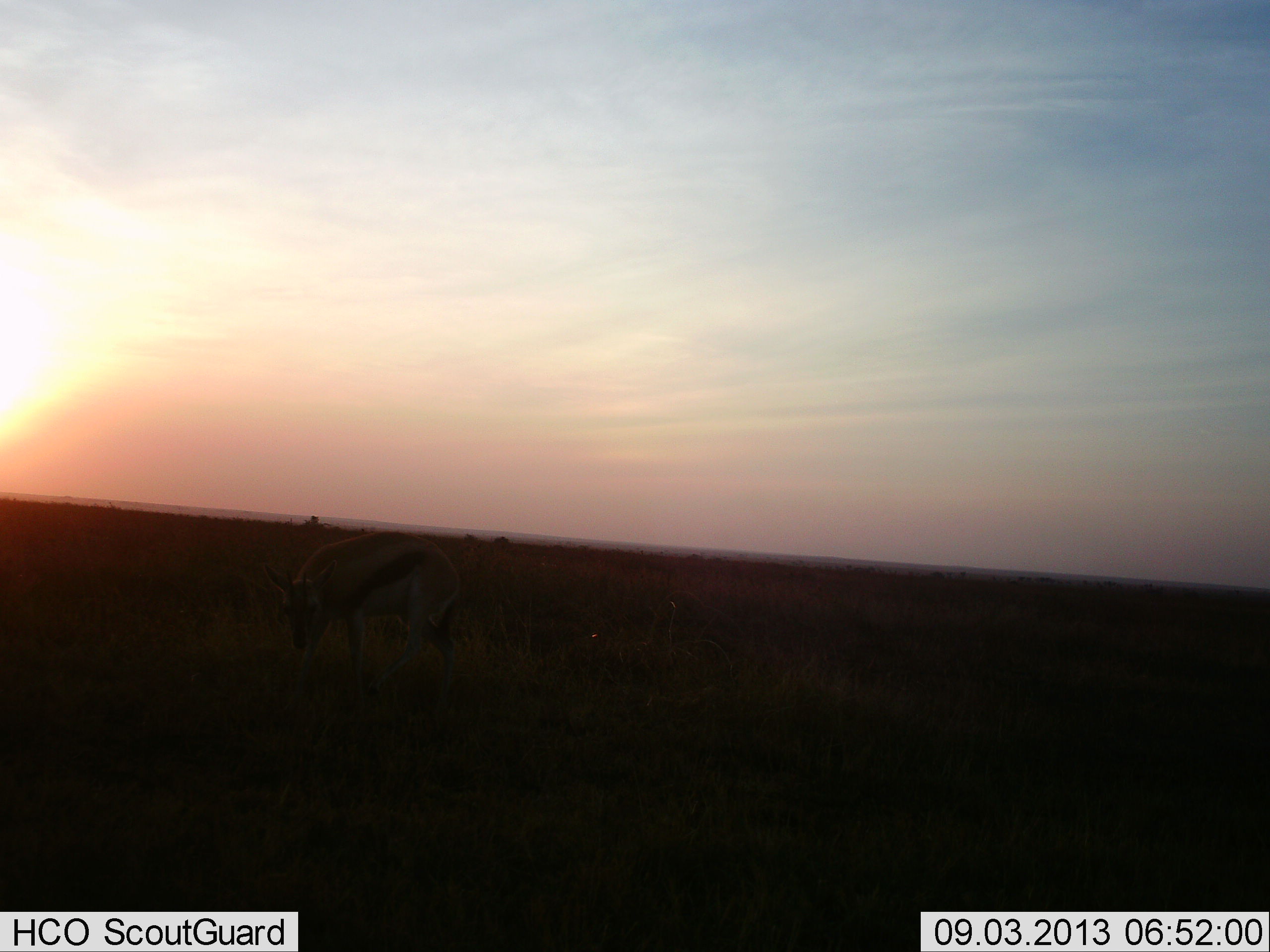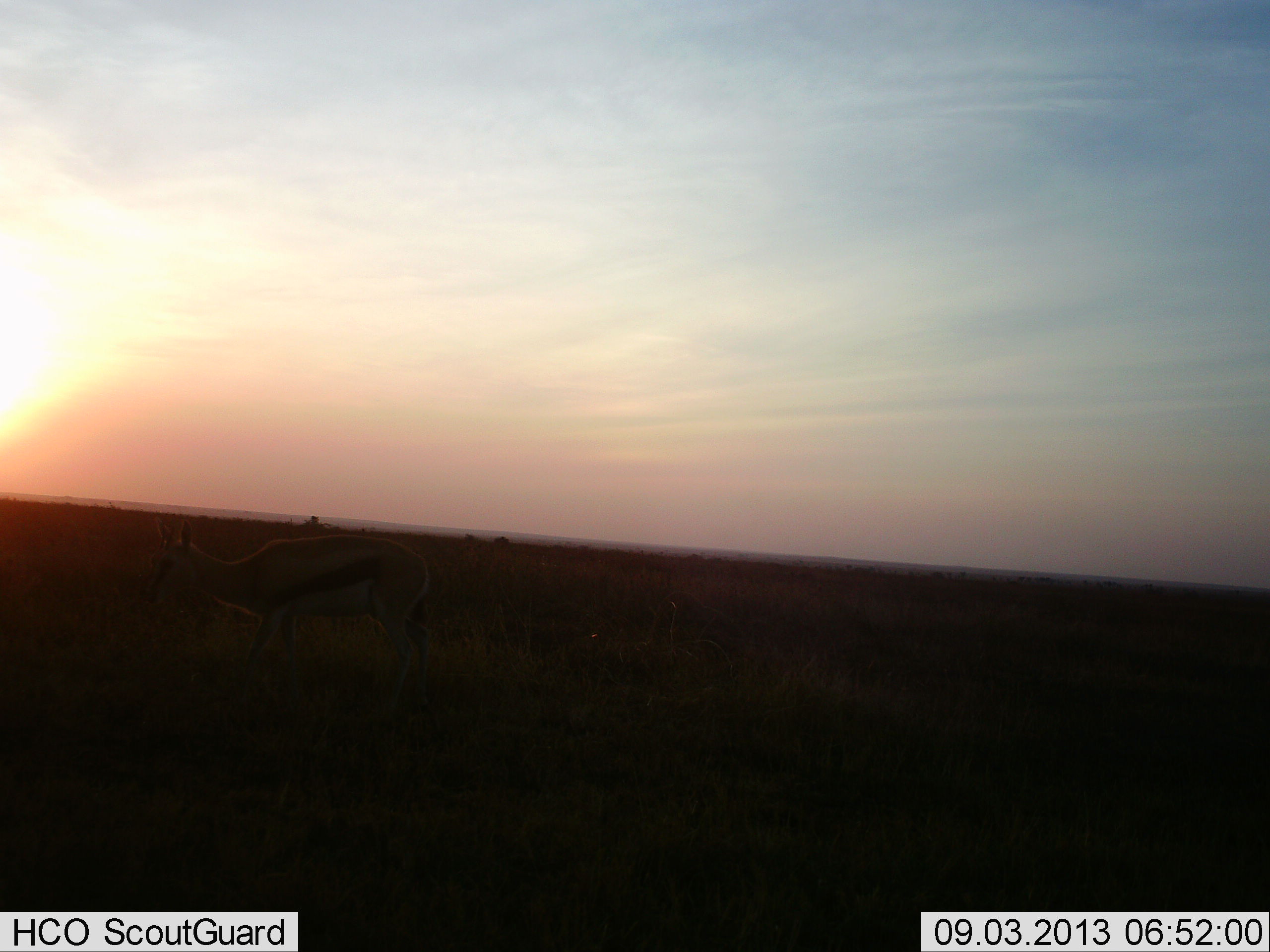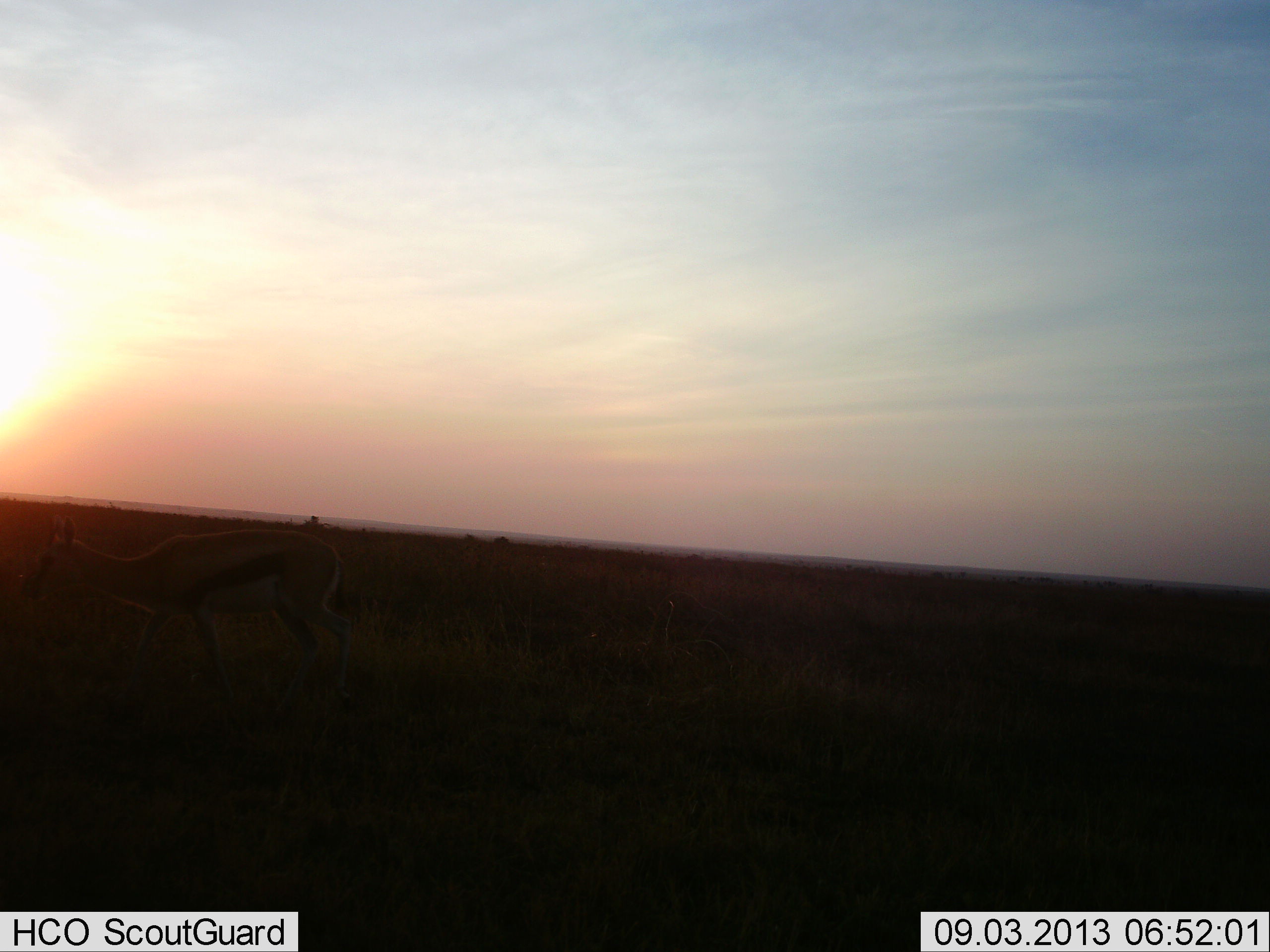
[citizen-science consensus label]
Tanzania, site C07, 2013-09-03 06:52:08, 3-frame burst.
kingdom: Animalia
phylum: Chordata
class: Mammalia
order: Artiodactyla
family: Bovidae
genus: Eudorcas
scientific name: Eudorcas thomsonii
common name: thomson's gazelle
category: gazellethomsons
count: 1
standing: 0%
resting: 0%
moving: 100%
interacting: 0%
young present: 0%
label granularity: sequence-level